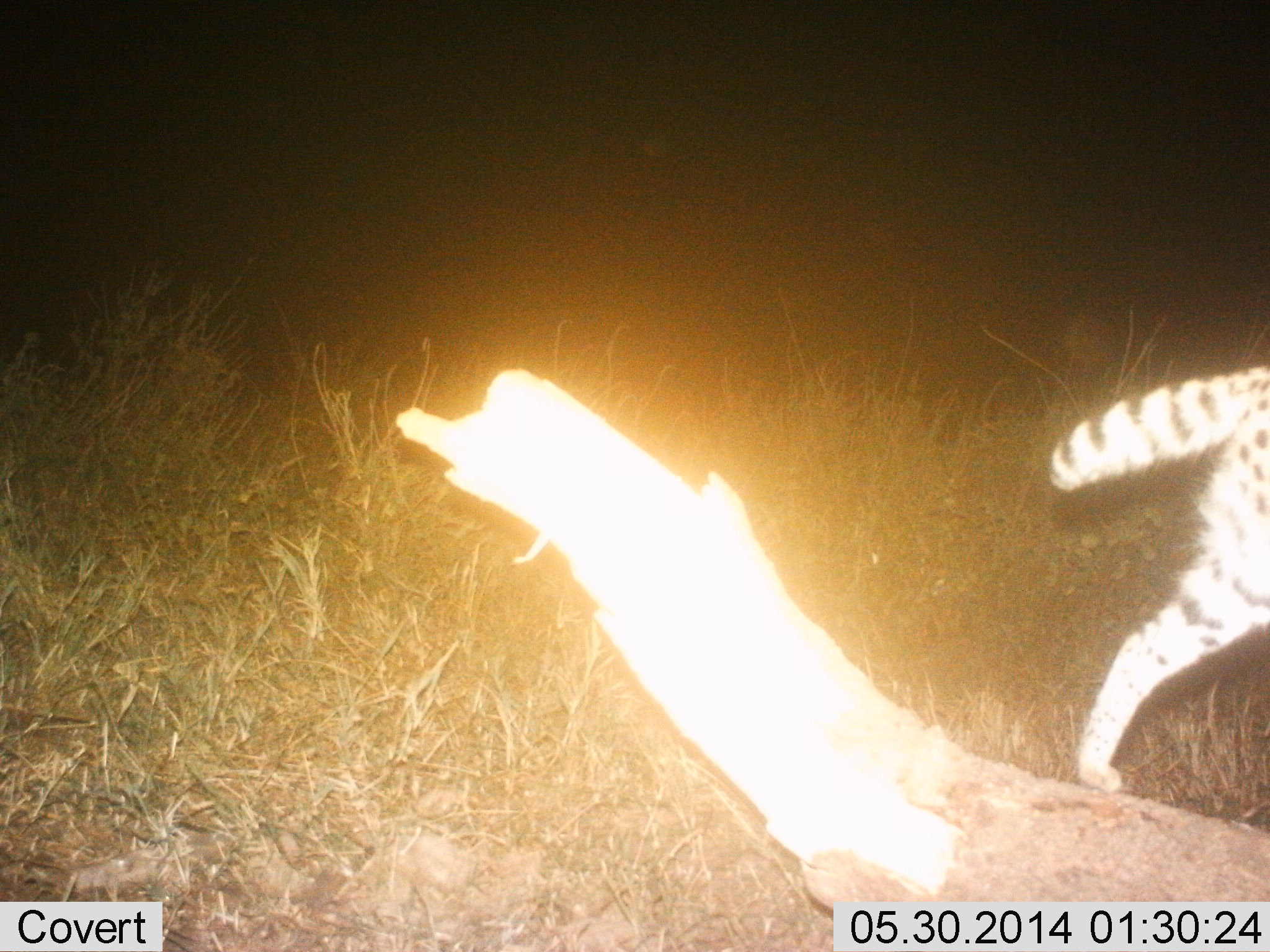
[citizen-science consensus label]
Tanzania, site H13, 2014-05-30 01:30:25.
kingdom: Animalia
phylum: Chordata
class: Mammalia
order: Carnivora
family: Felidae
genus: Leptailurus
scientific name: Leptailurus serval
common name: serval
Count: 1.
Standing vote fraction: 2%.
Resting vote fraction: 0%.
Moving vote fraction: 98%.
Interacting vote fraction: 0%.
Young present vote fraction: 0%.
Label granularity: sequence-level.